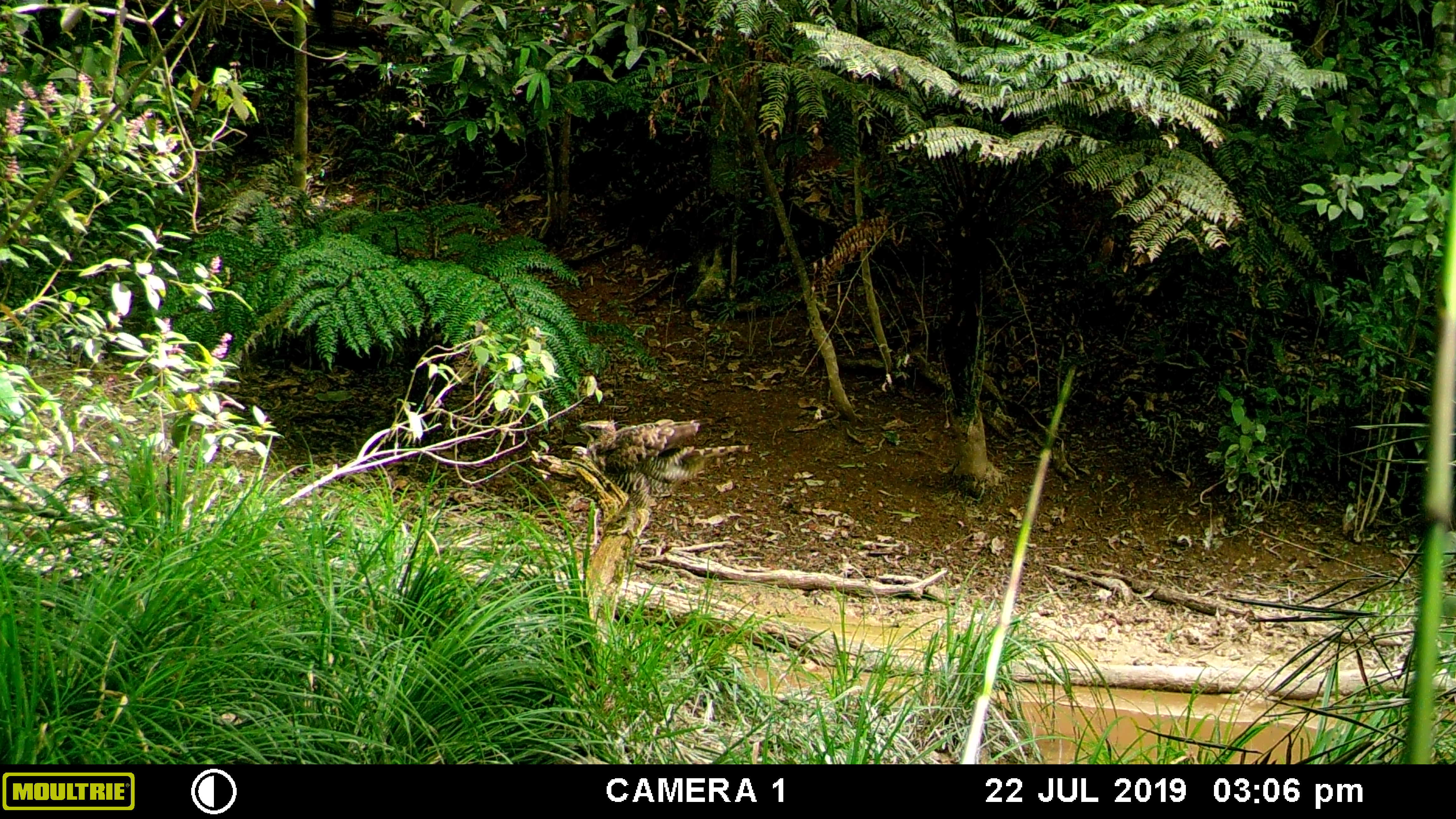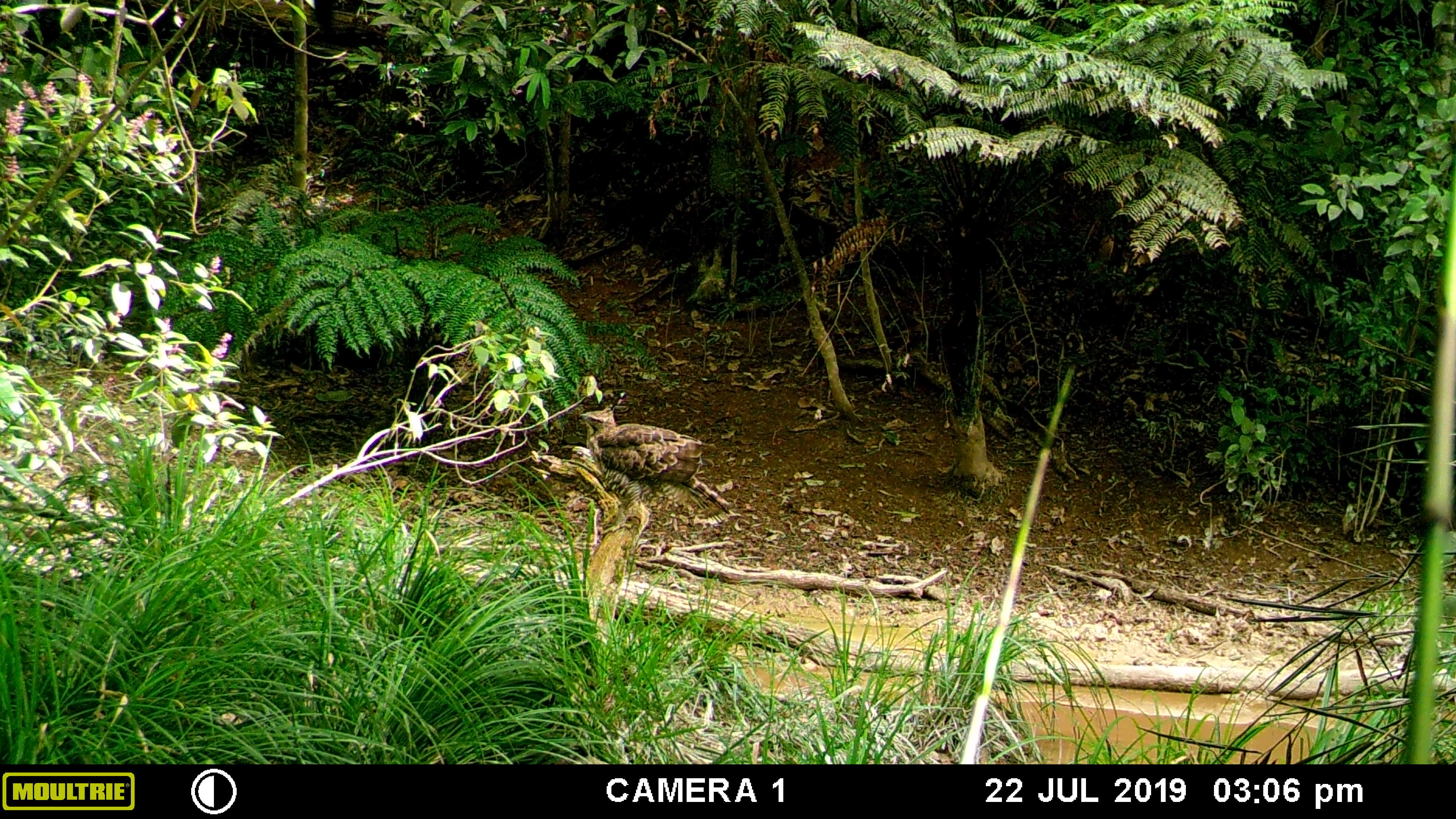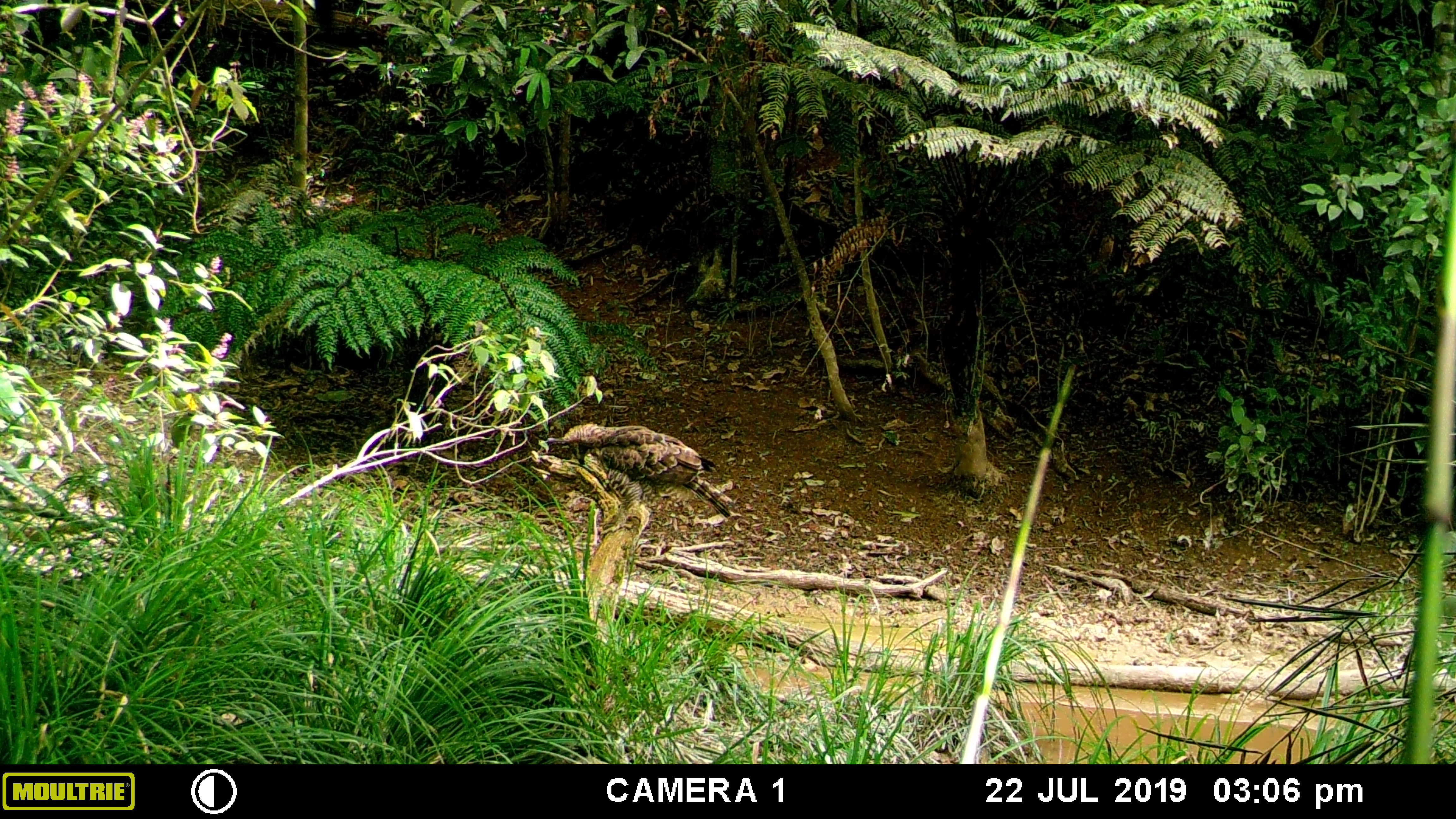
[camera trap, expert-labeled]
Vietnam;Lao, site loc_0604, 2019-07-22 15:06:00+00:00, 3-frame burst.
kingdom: Animalia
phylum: Chordata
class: Aves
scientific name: Aves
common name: bird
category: unidentified bird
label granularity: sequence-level